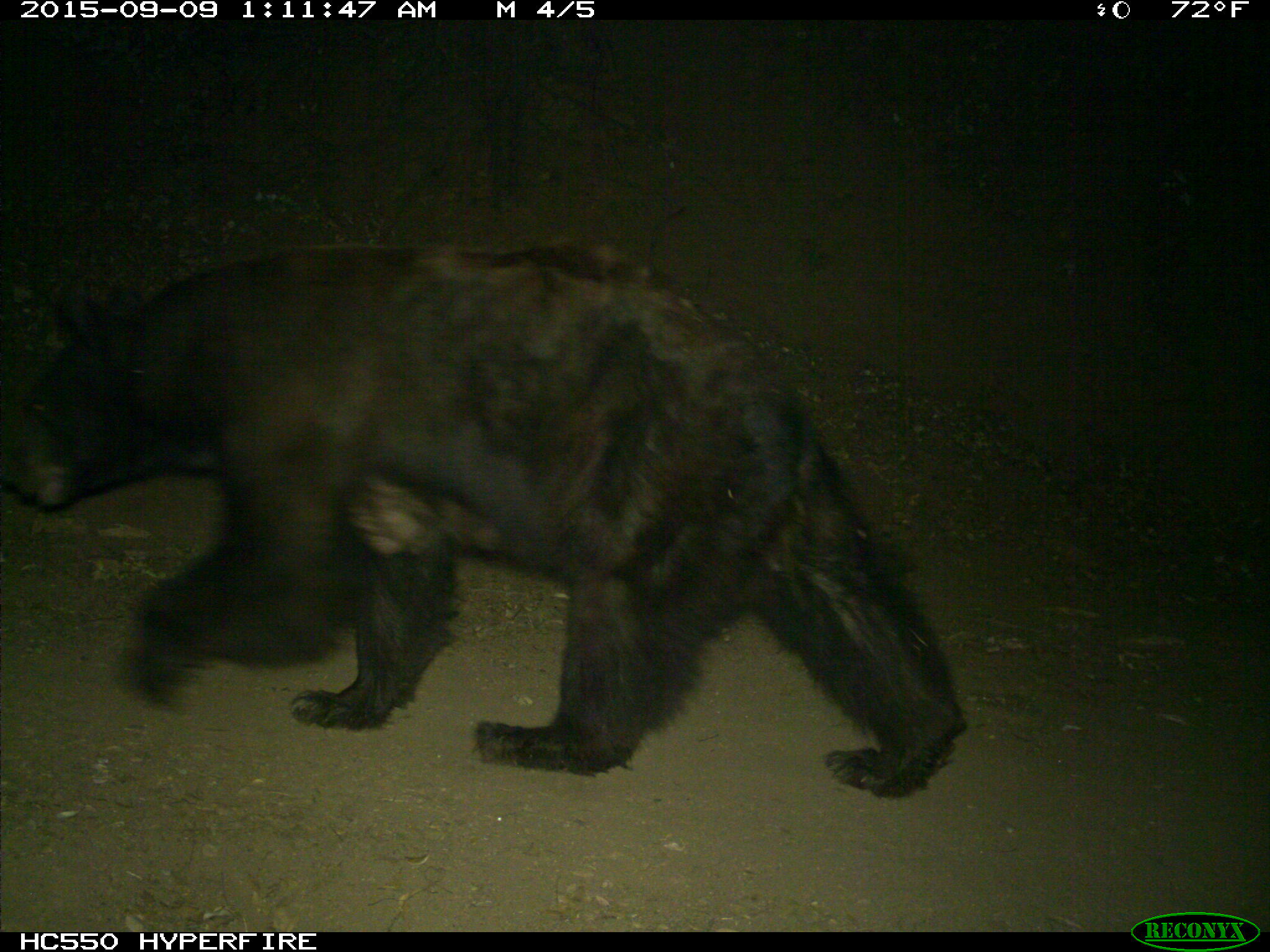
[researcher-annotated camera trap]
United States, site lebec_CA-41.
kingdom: Animalia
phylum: Chordata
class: Mammalia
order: Carnivora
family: Ursidae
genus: Ursus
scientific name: Ursus americanus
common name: american black bear